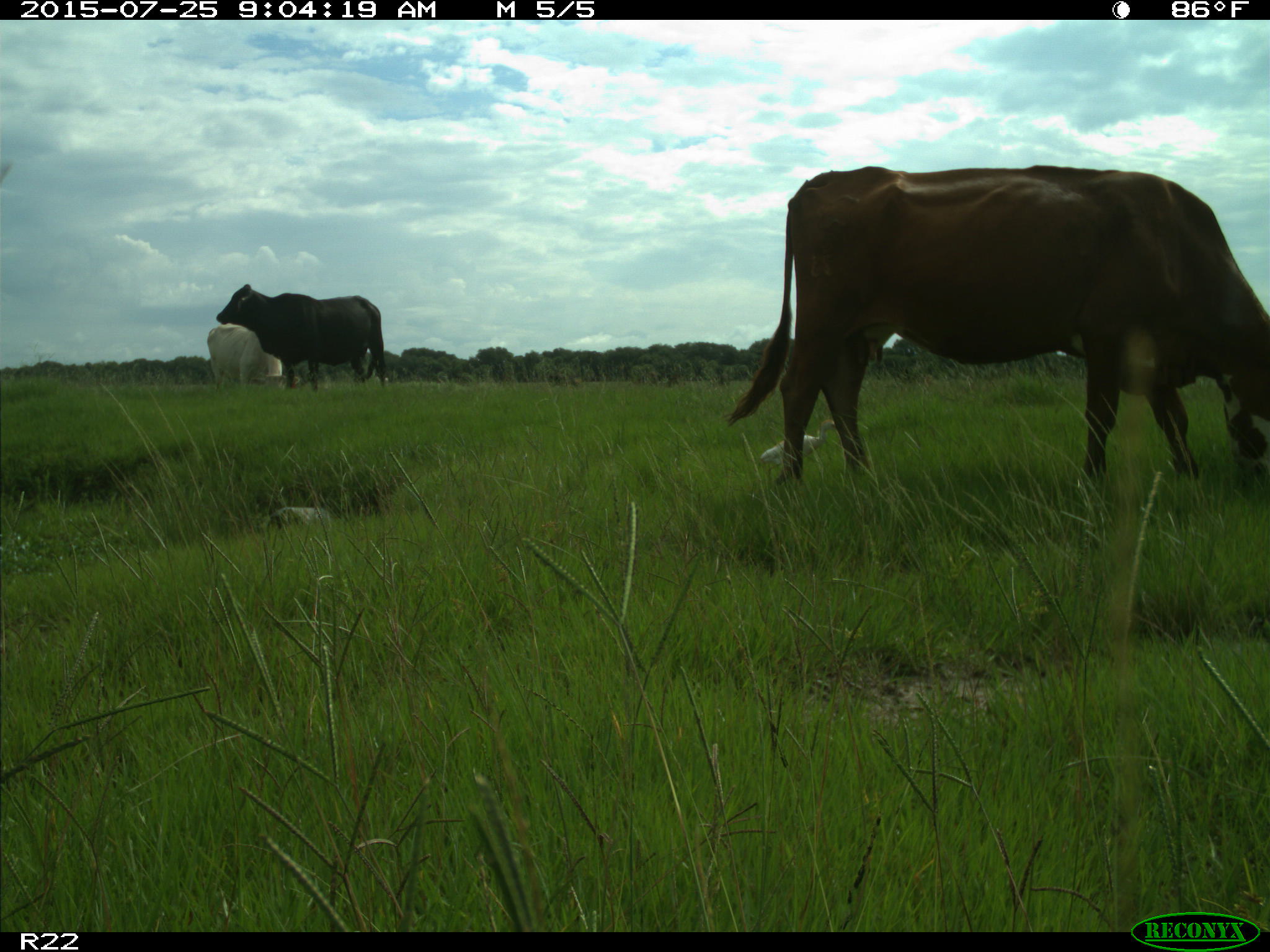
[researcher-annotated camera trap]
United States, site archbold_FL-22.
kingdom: Animalia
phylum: Chordata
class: Mammalia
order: Artiodactyla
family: Bovidae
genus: Bos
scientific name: Bos taurus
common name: domestic cow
Bos taurus (domestic cow).